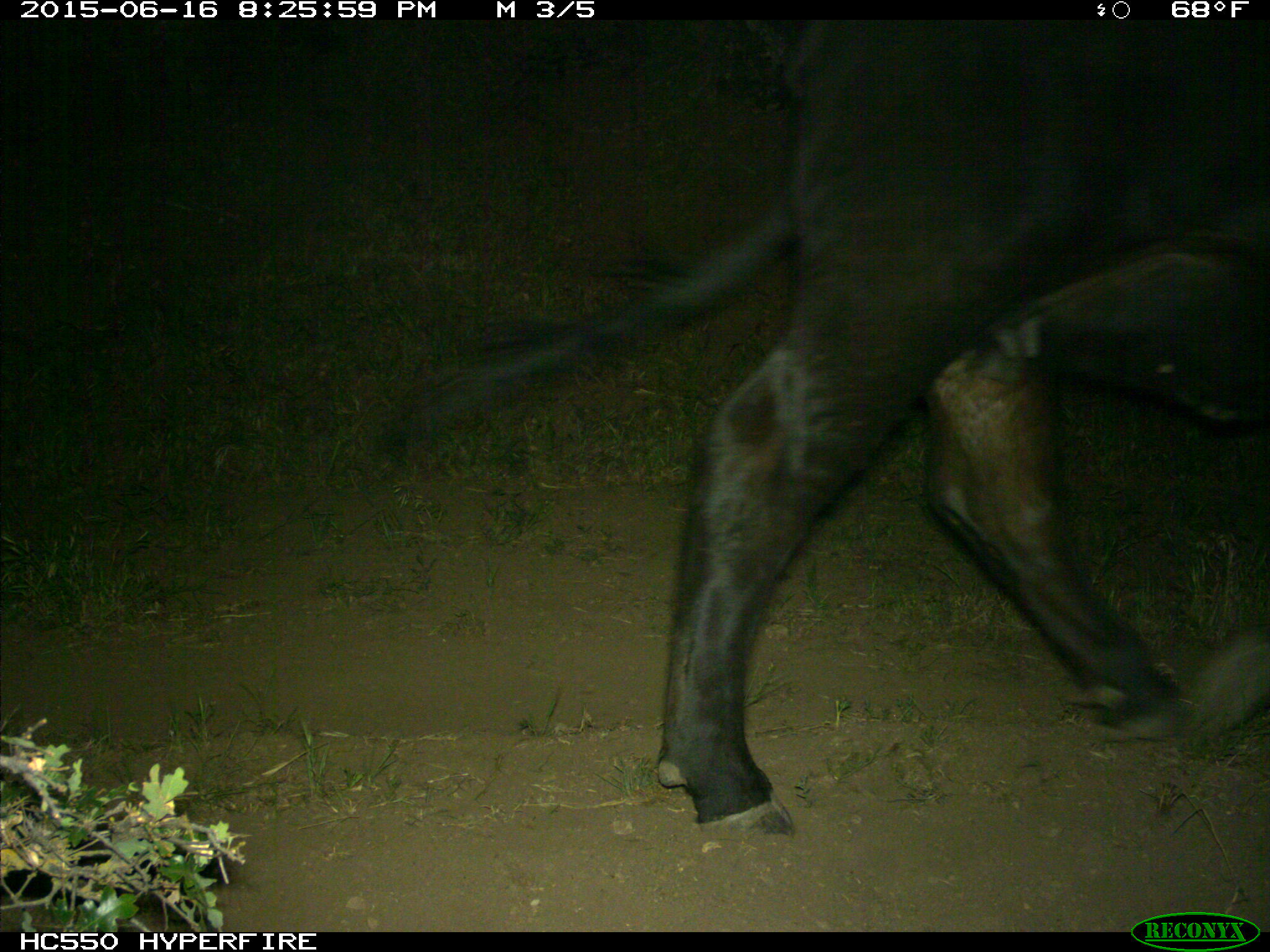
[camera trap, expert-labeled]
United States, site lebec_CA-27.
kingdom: Animalia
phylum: Chordata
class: Mammalia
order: Artiodactyla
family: Bovidae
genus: Bos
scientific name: Bos taurus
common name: domestic cow